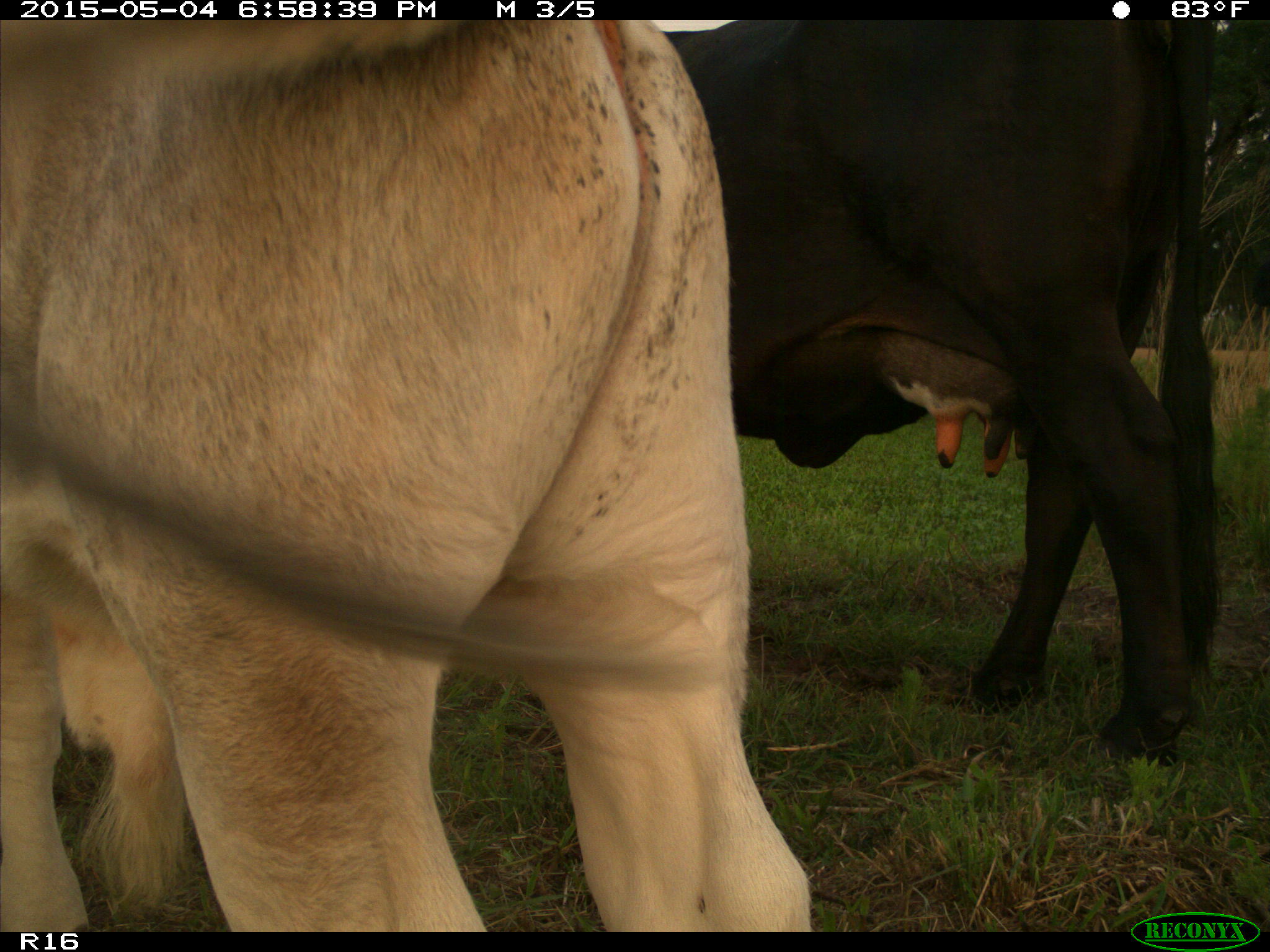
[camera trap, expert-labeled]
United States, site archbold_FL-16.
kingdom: Animalia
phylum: Chordata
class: Mammalia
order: Artiodactyla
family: Bovidae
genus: Bos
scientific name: Bos taurus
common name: domestic cow